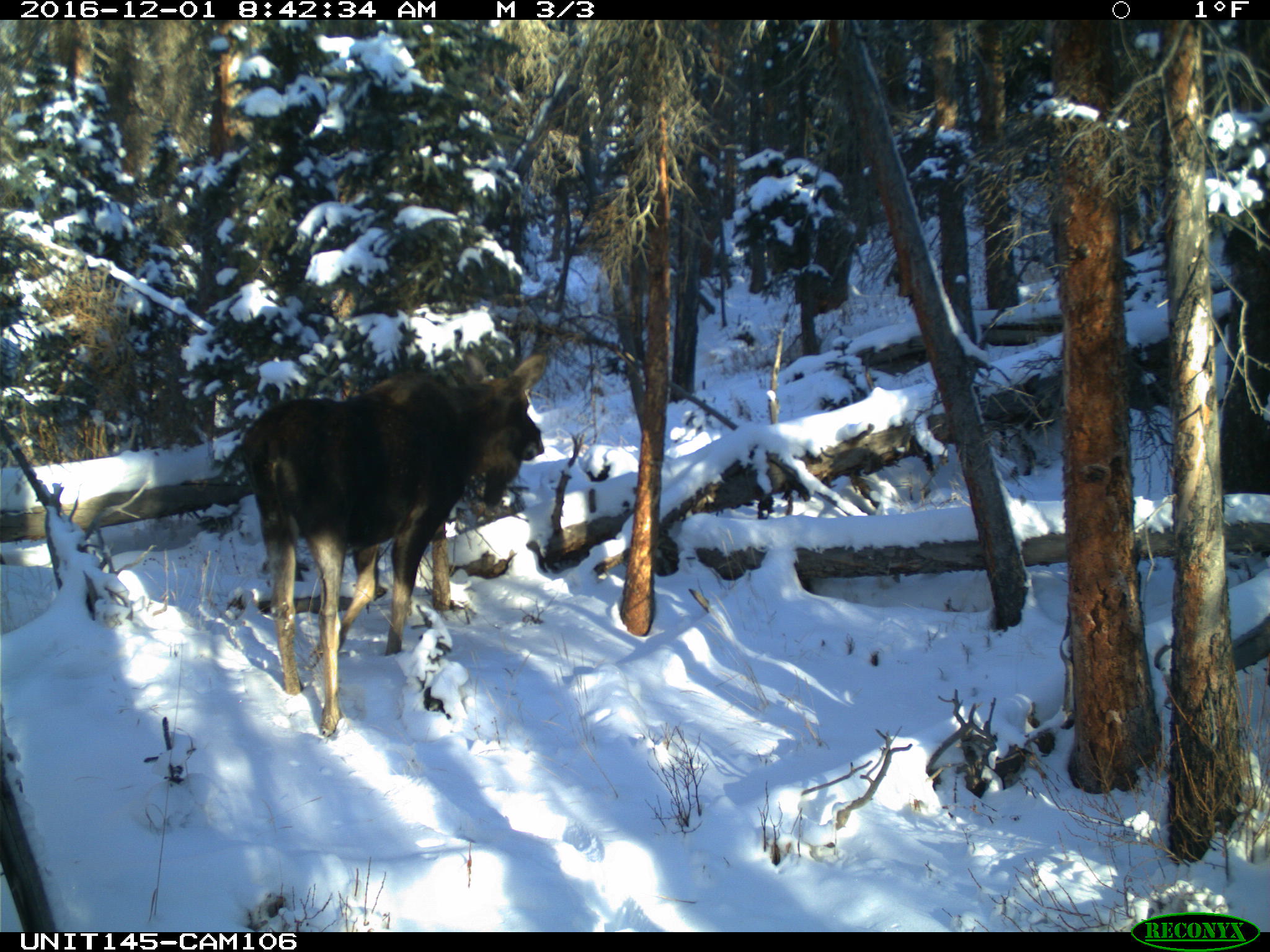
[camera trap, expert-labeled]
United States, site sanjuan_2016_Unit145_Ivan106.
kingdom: Animalia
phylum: Chordata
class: Mammalia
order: Artiodactyla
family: Cervidae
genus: Alces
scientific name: Alces alces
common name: moose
Alces alces (moose).